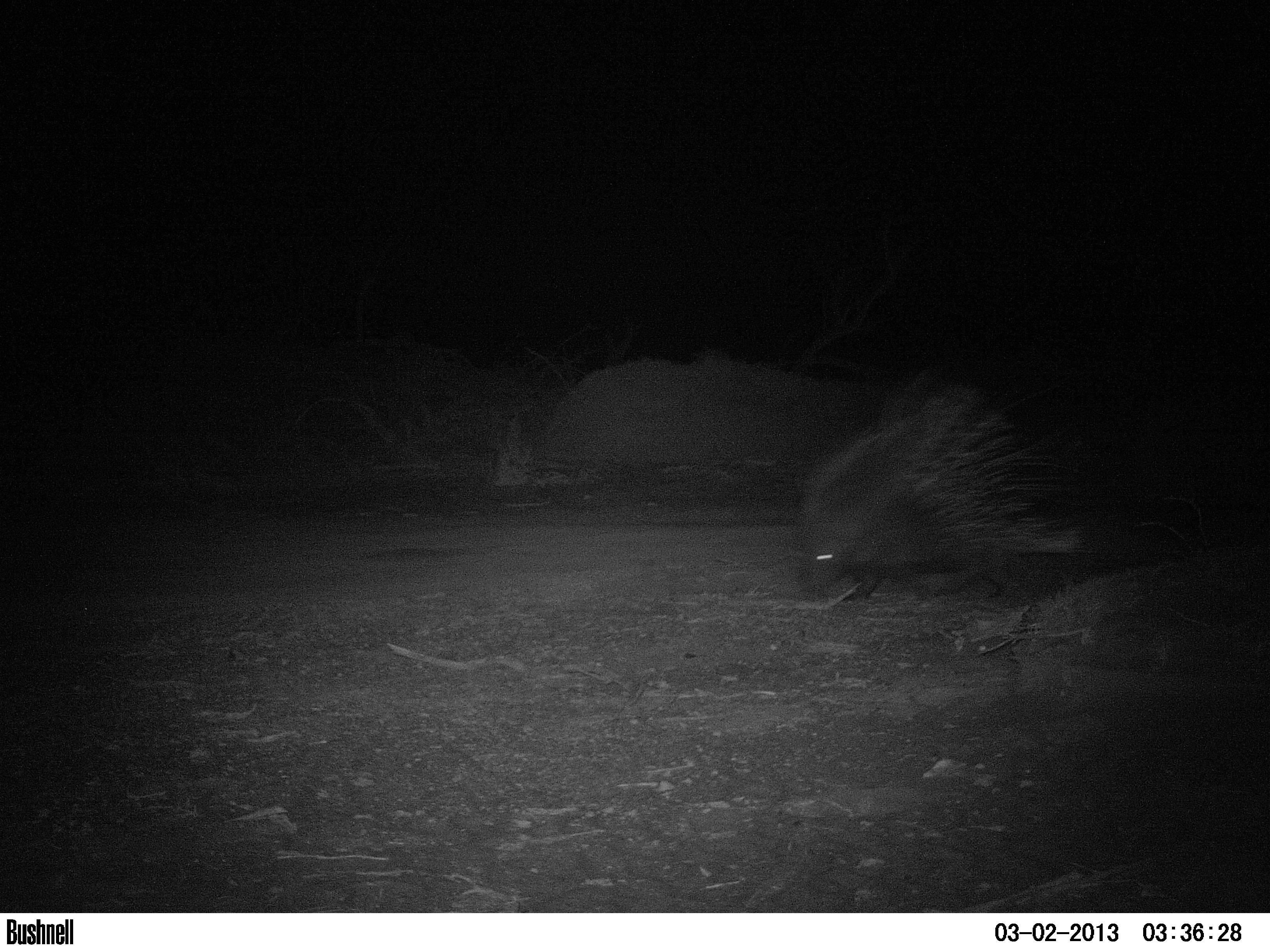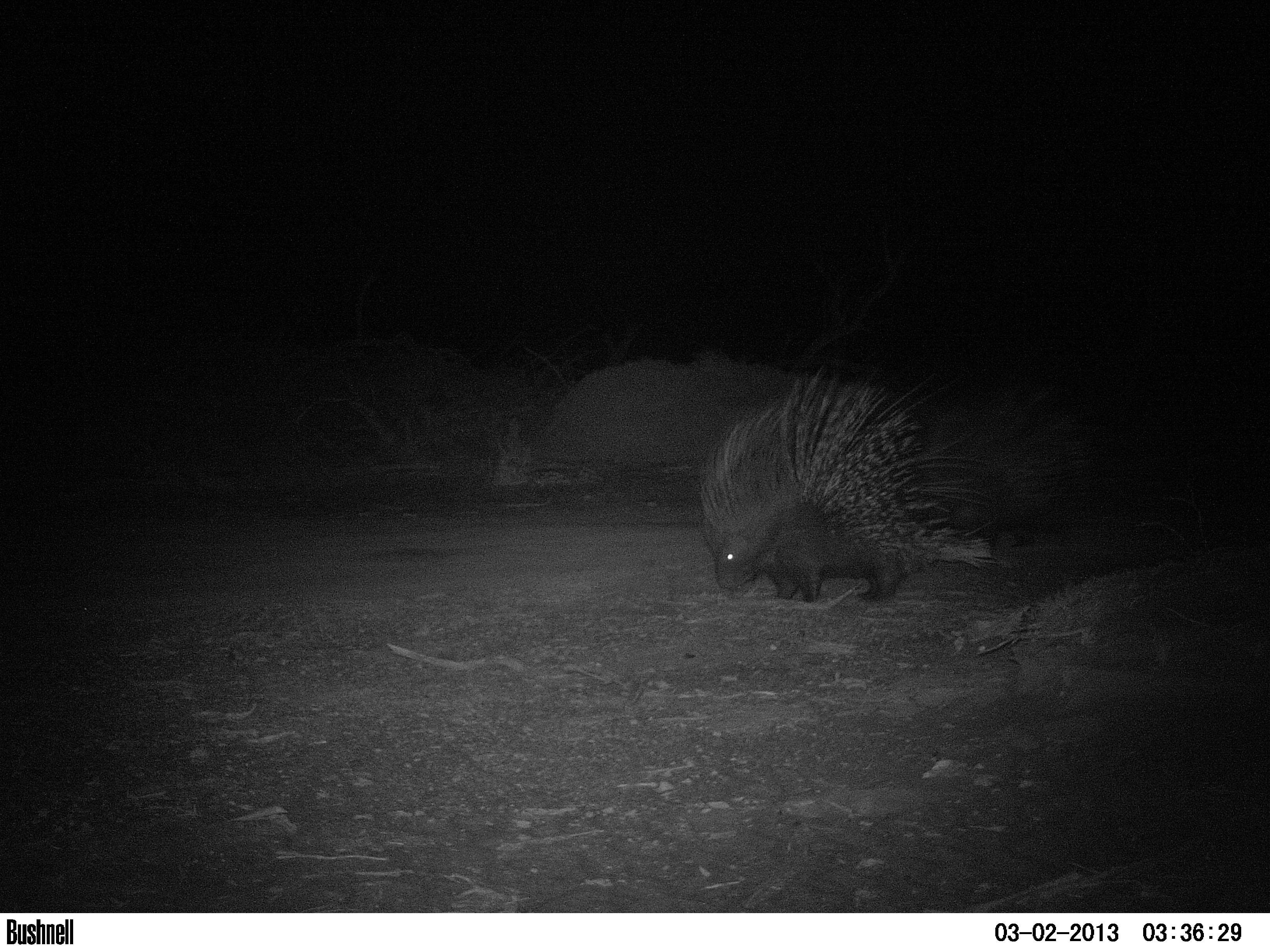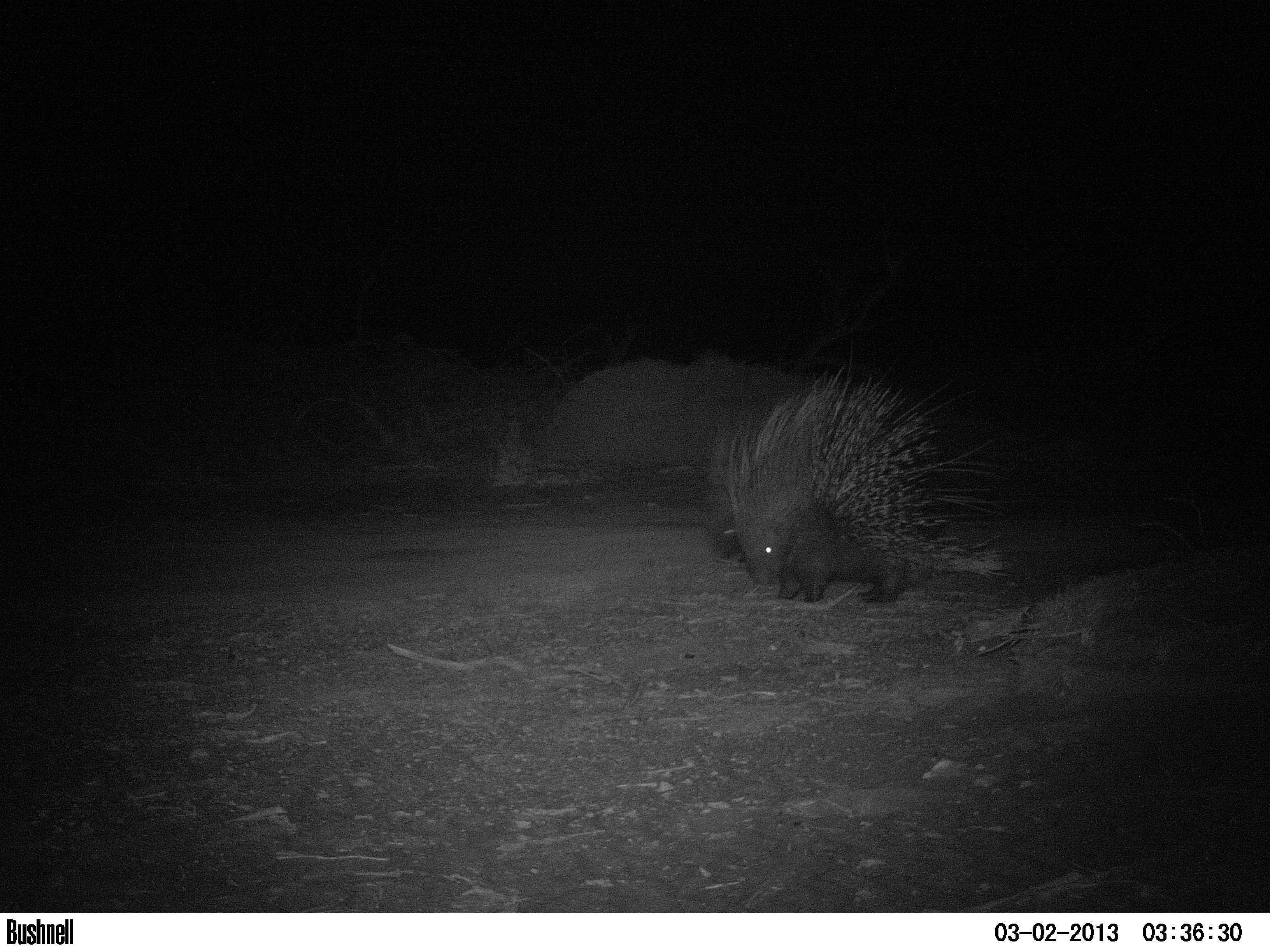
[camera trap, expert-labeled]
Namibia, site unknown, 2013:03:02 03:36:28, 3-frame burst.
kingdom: Animalia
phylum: Chordata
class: Mammalia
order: Rodentia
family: Hystricidae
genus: Hystrix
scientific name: Hystrix africaeaustralis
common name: cape porcupine